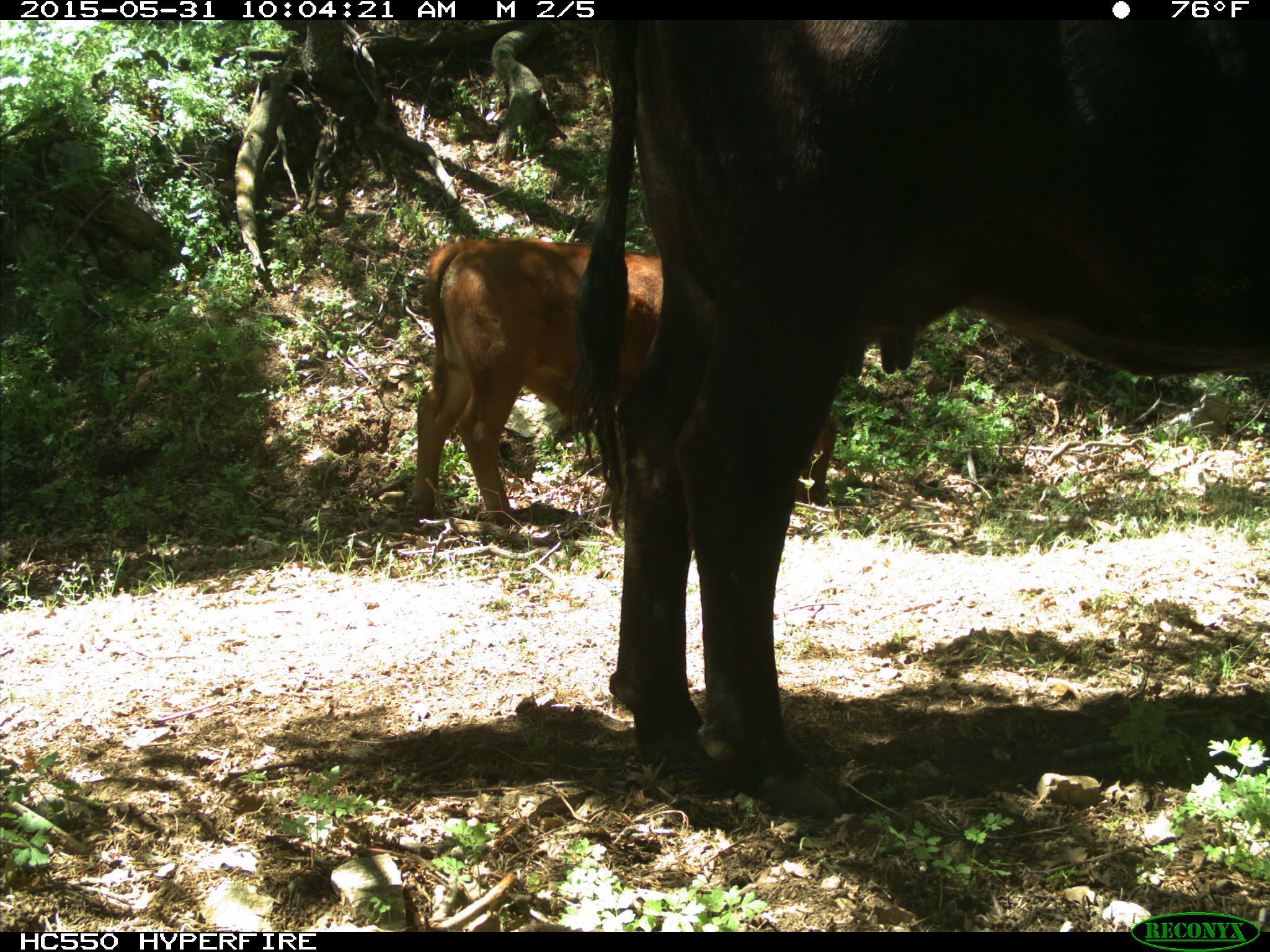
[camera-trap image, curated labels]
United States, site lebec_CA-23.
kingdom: Animalia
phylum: Chordata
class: Mammalia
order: Artiodactyla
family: Bovidae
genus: Bos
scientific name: Bos taurus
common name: domestic cow